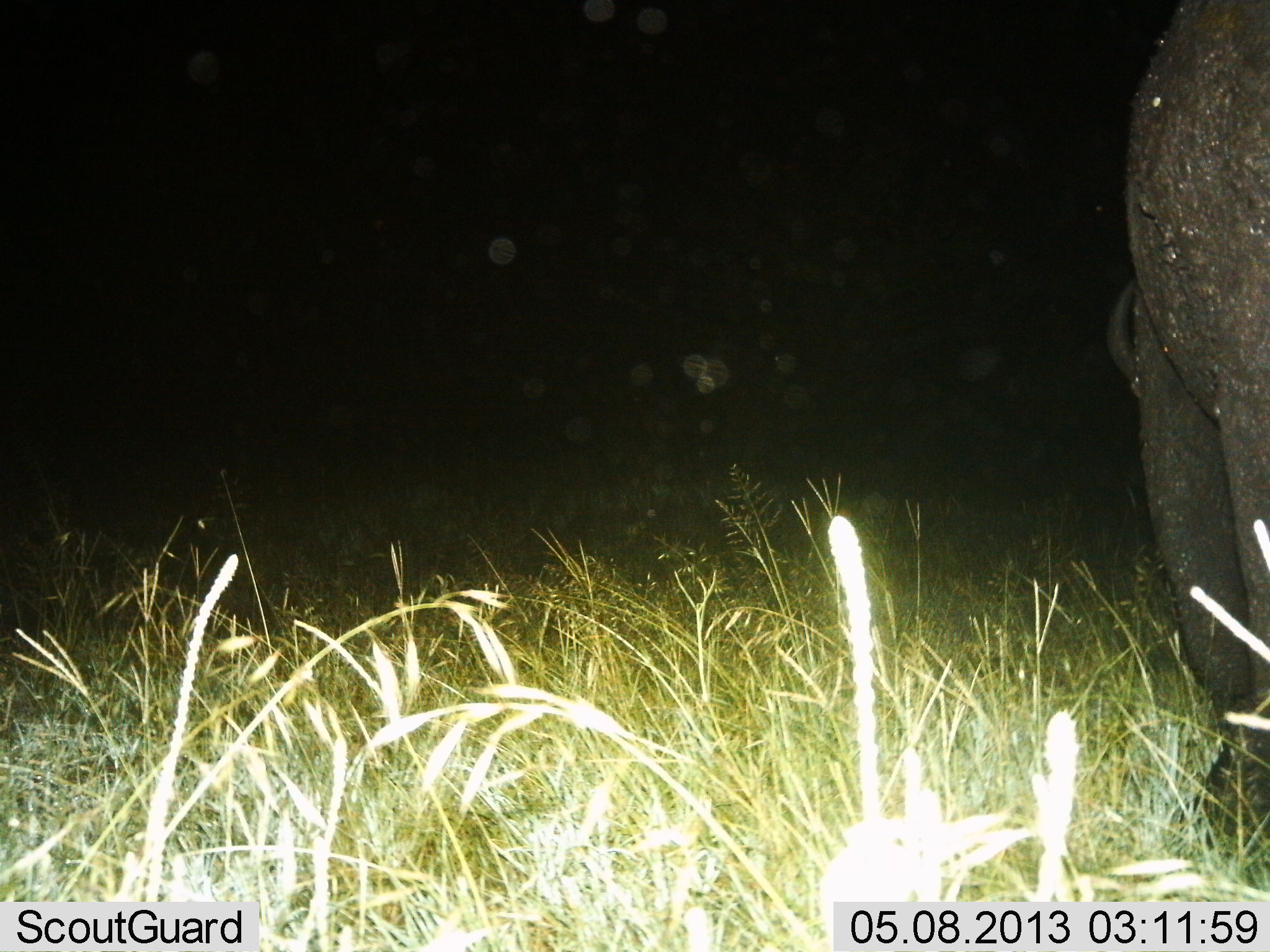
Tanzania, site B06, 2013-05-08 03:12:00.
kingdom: Animalia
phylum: Chordata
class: Mammalia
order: Proboscidea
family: Elephantidae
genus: Loxodonta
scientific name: Loxodonta africana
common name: african bush elephant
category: elephant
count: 1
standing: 89%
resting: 0%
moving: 11%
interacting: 0%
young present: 0%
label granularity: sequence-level